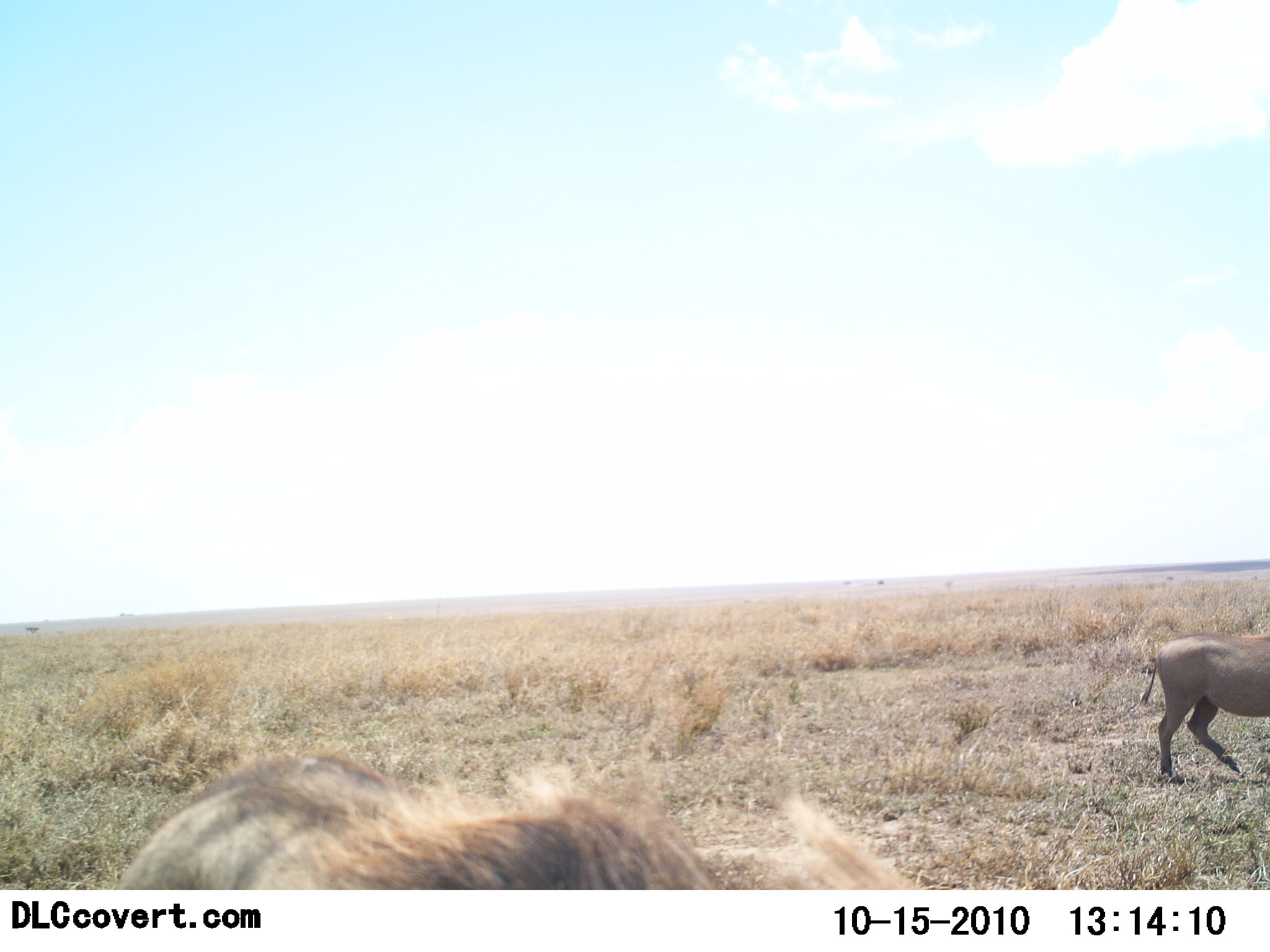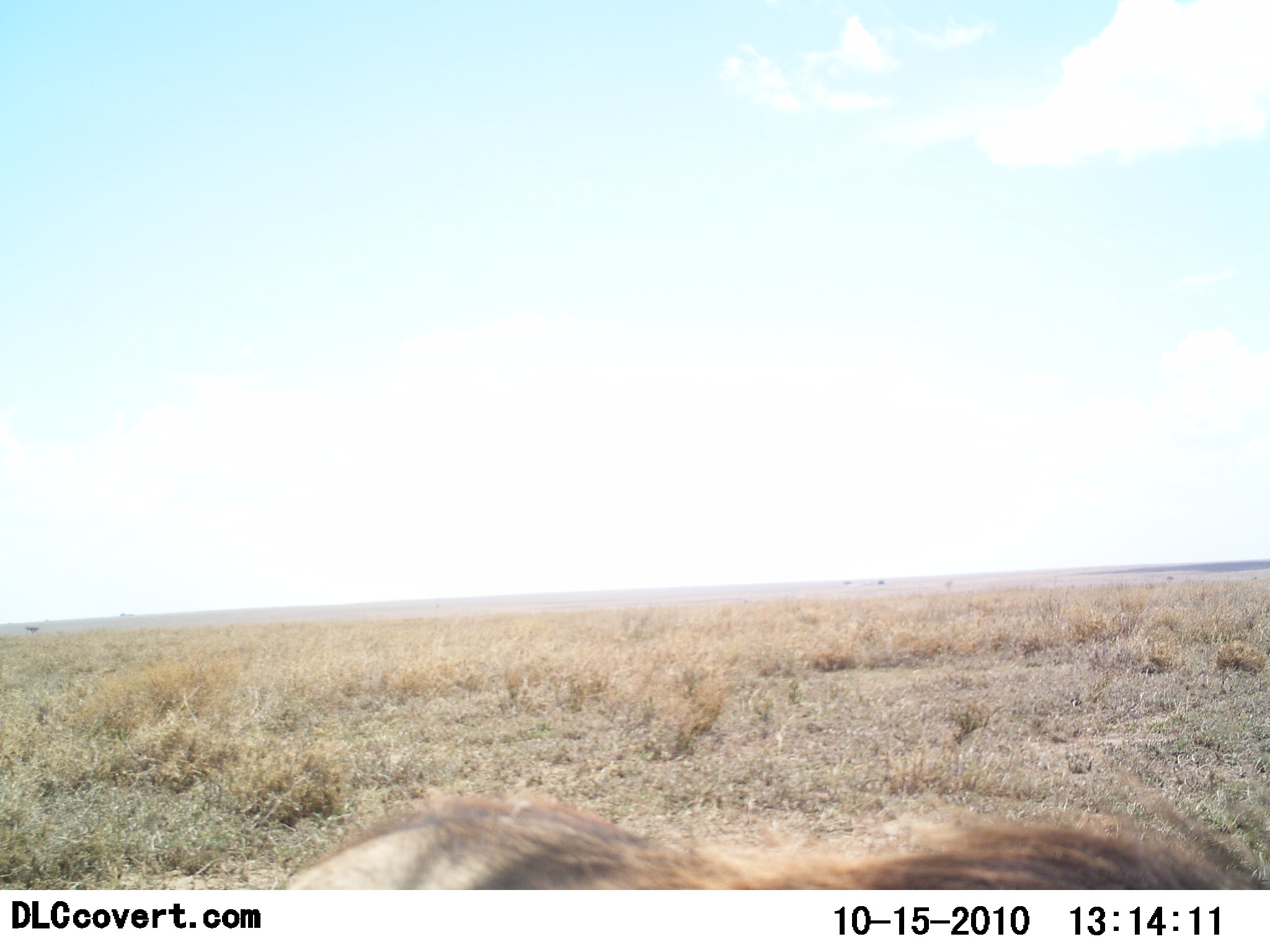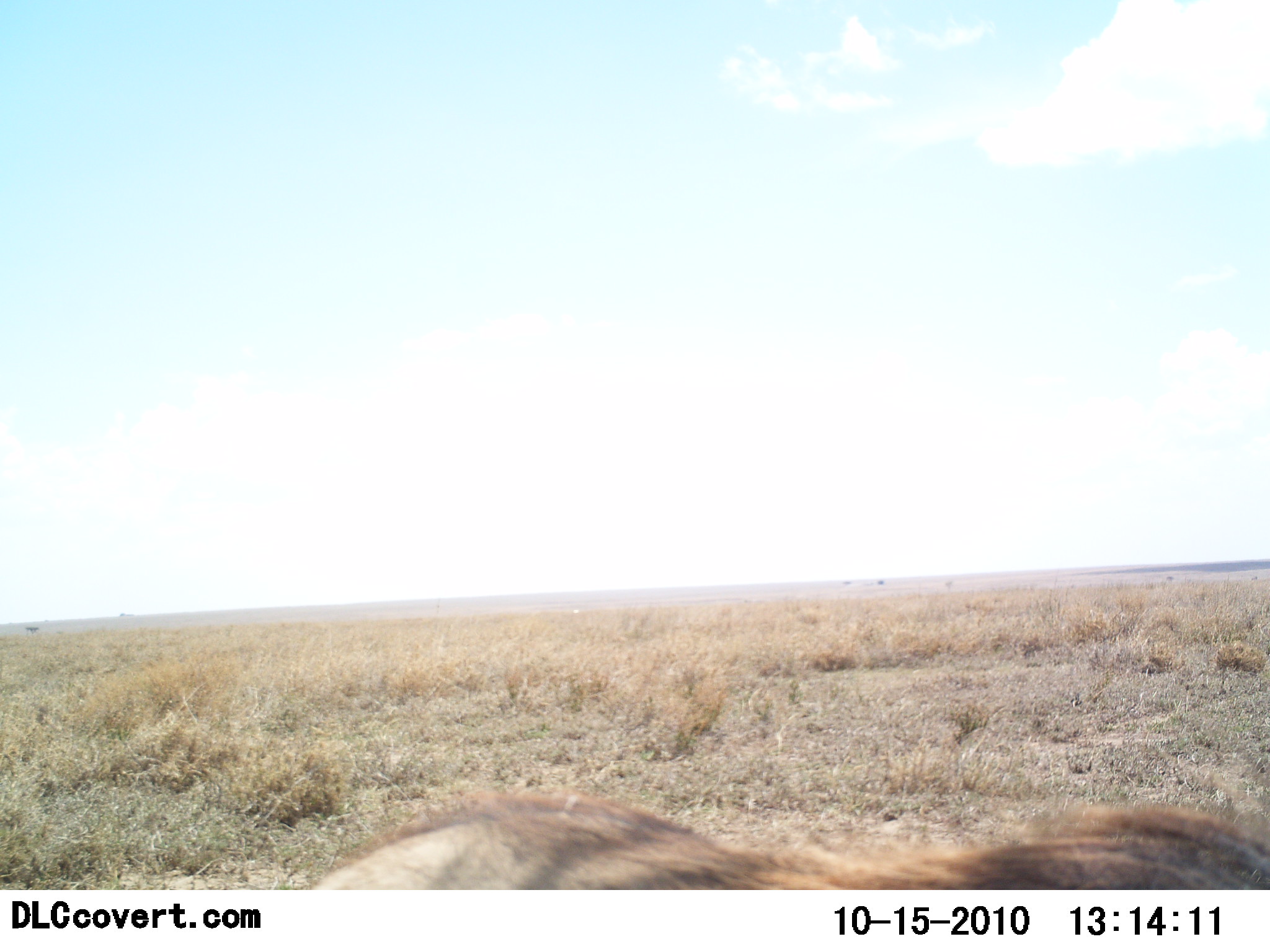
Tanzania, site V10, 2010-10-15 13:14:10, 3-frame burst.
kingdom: Animalia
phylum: Chordata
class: Mammalia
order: Artiodactyla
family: Suidae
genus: Phacochoerus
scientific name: Phacochoerus africanus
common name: warthog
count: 2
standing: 8%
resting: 0%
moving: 100%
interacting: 0%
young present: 0%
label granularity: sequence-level